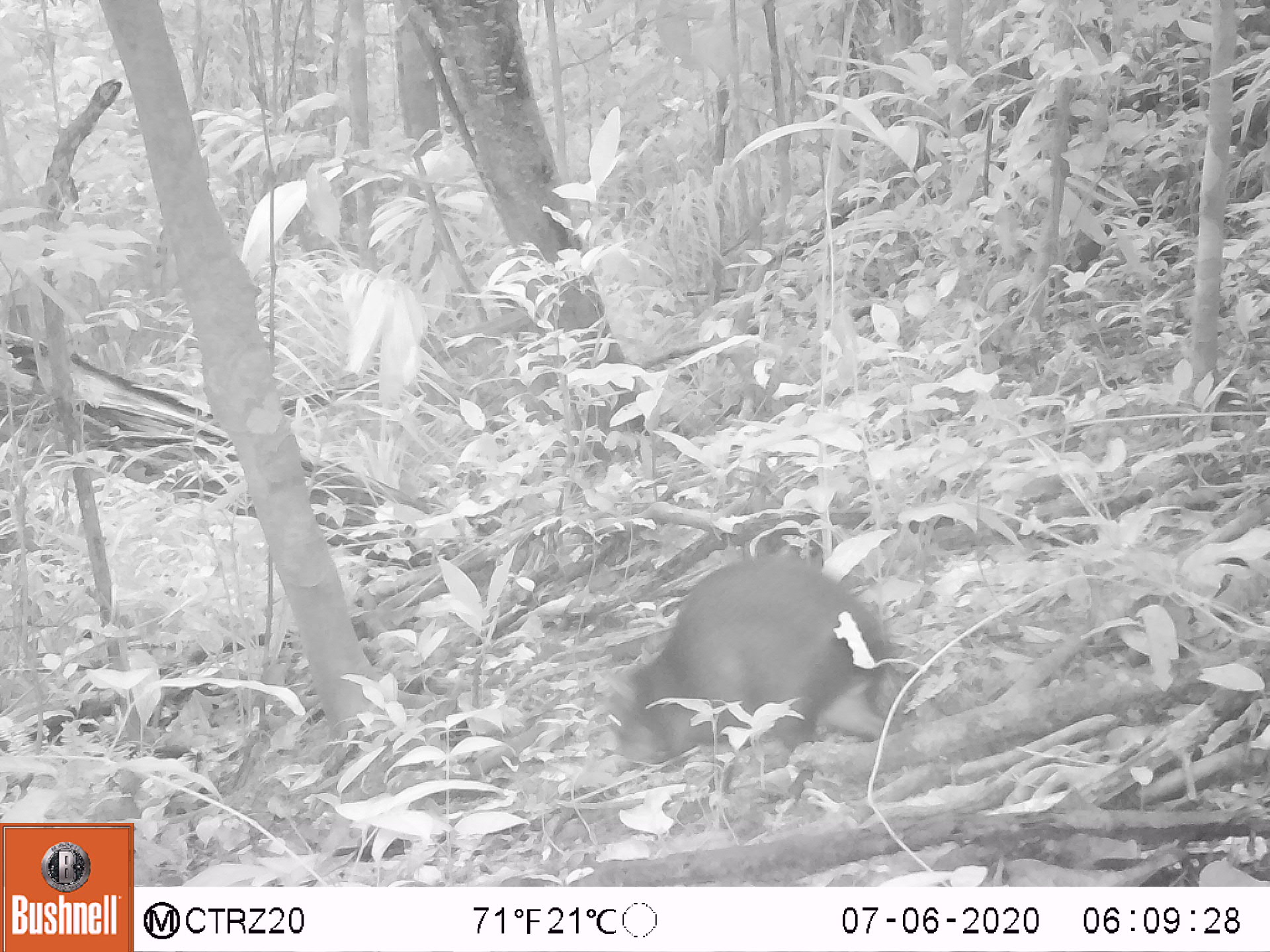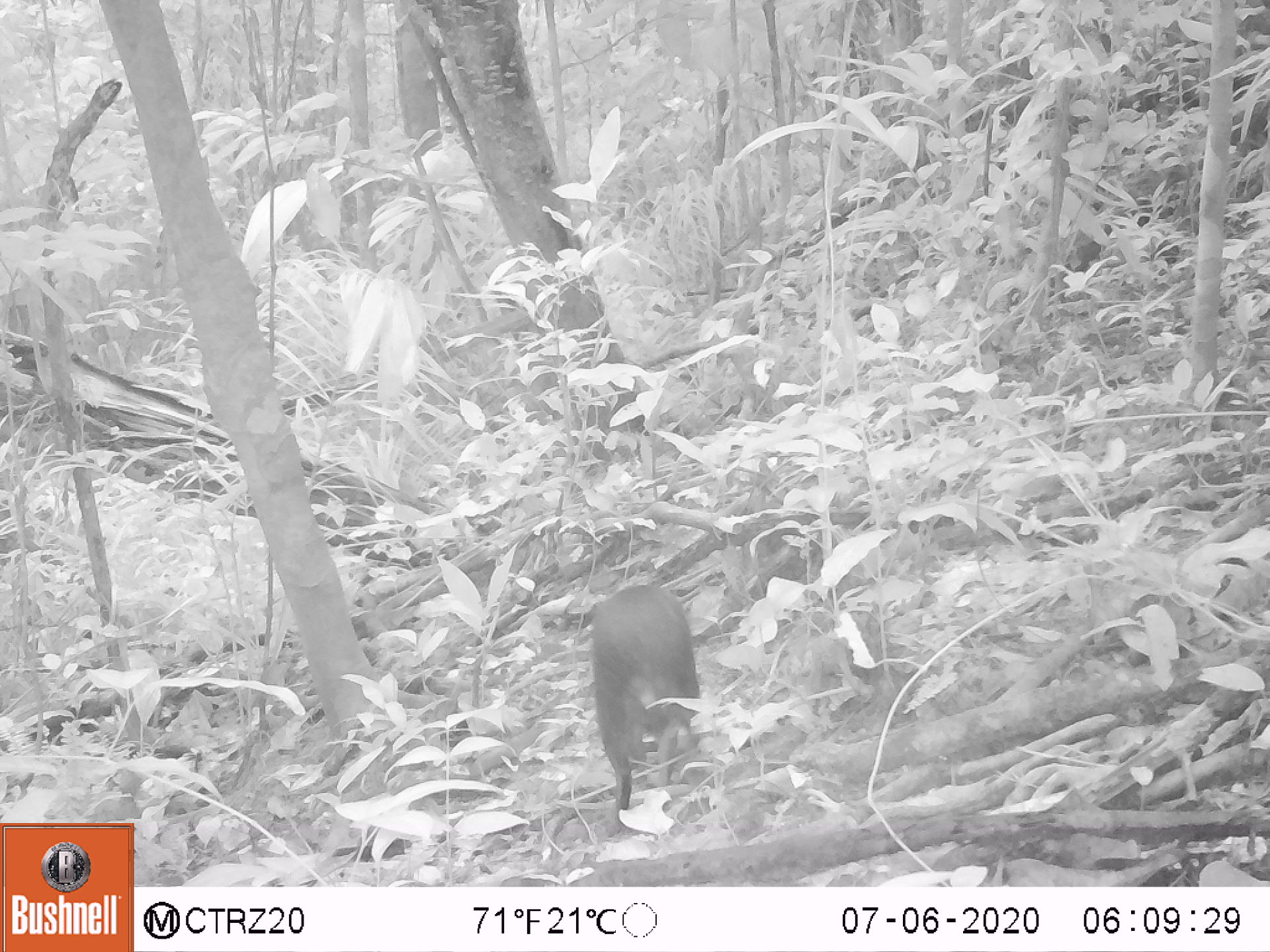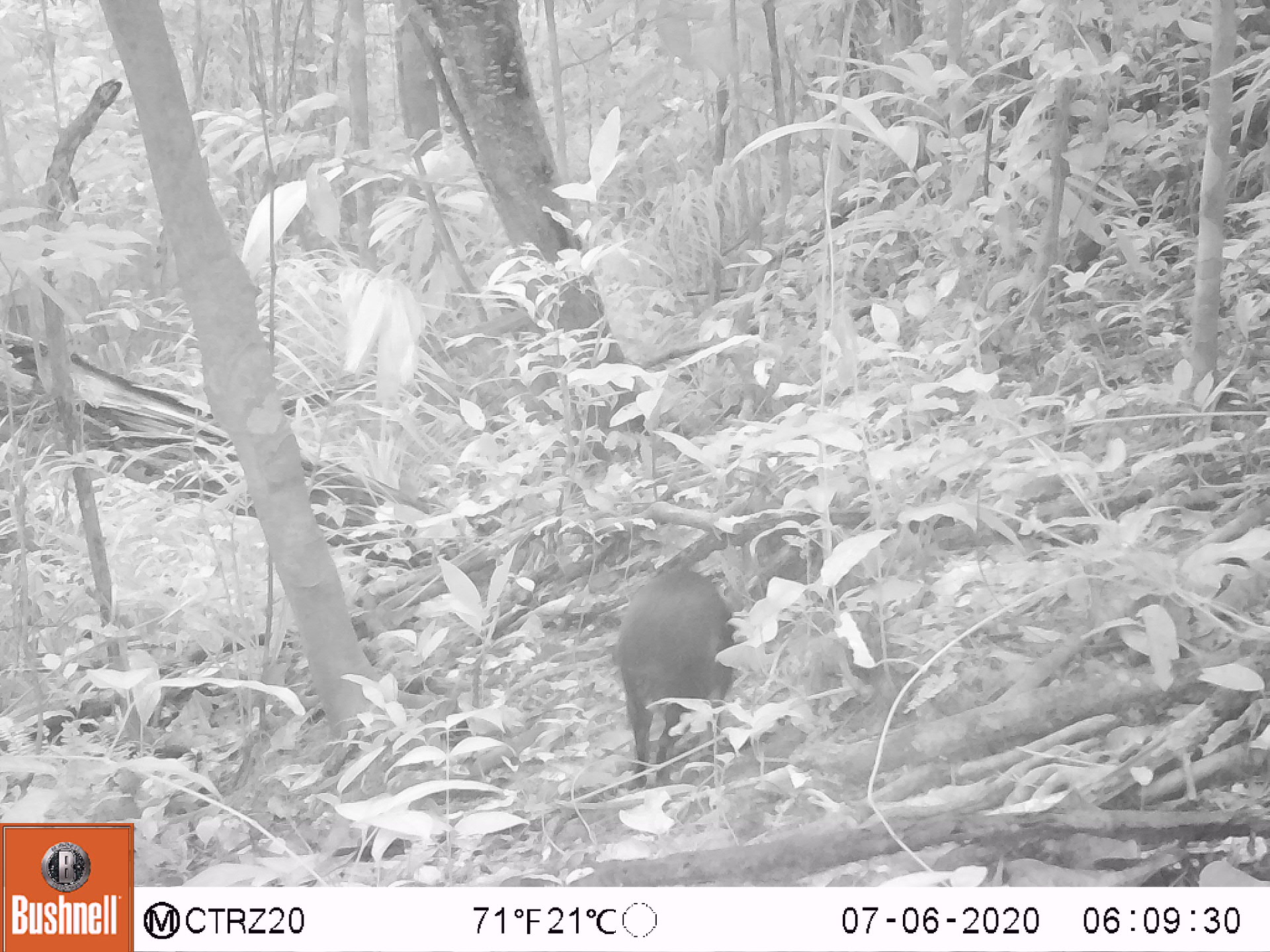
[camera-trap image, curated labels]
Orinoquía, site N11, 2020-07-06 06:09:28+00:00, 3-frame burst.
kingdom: Animalia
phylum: Chordata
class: Mammalia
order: Rodentia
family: Dasyproctidae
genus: Dasyprocta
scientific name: Dasyprocta fuliginosa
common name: black agouti